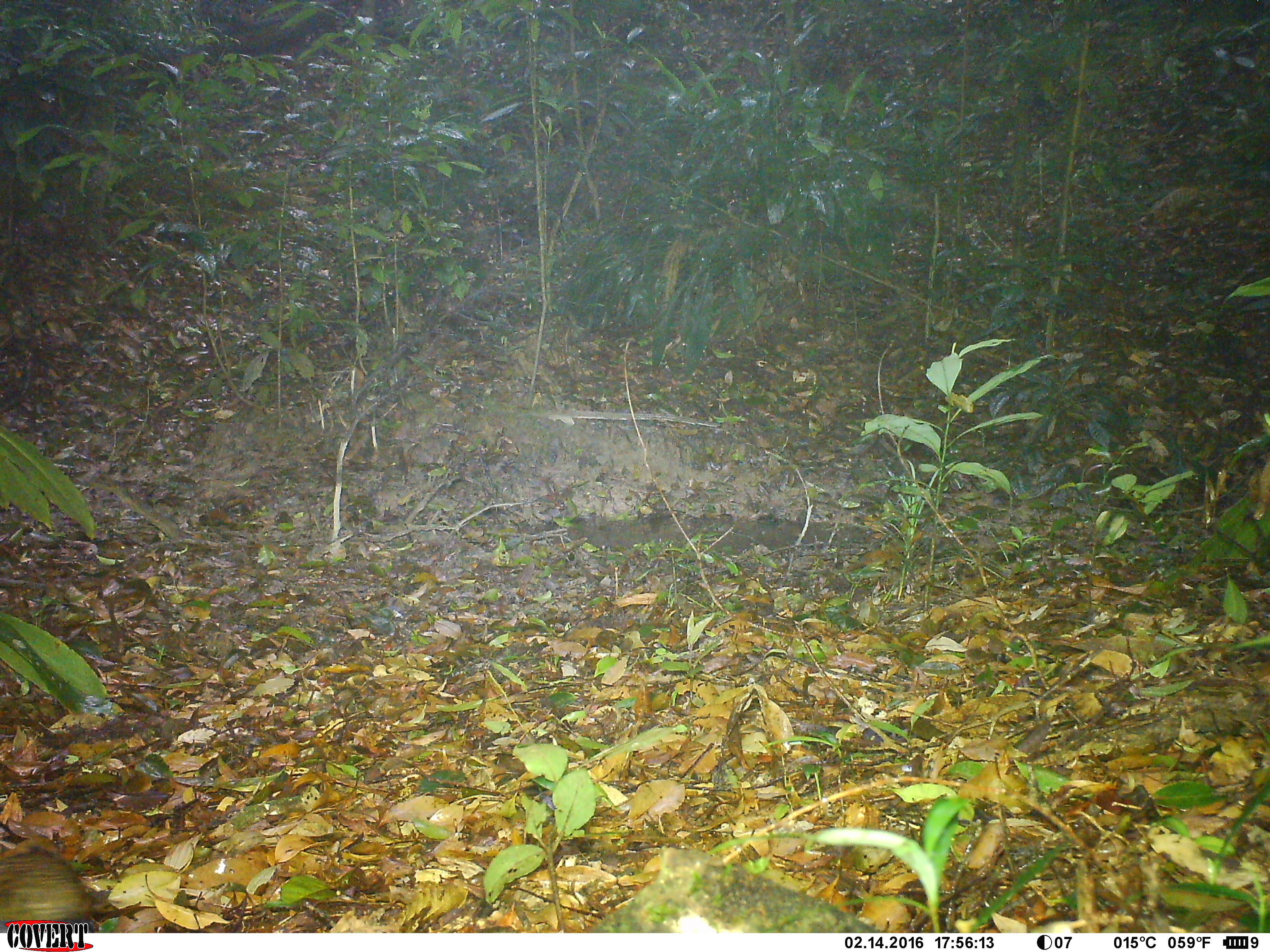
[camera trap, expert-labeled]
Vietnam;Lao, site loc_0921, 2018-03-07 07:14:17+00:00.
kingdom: Animalia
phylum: Chordata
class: Aves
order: Passeriformes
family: Turdidae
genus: Zoothera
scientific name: Zoothera dauma dauma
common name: scaly thrush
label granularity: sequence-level